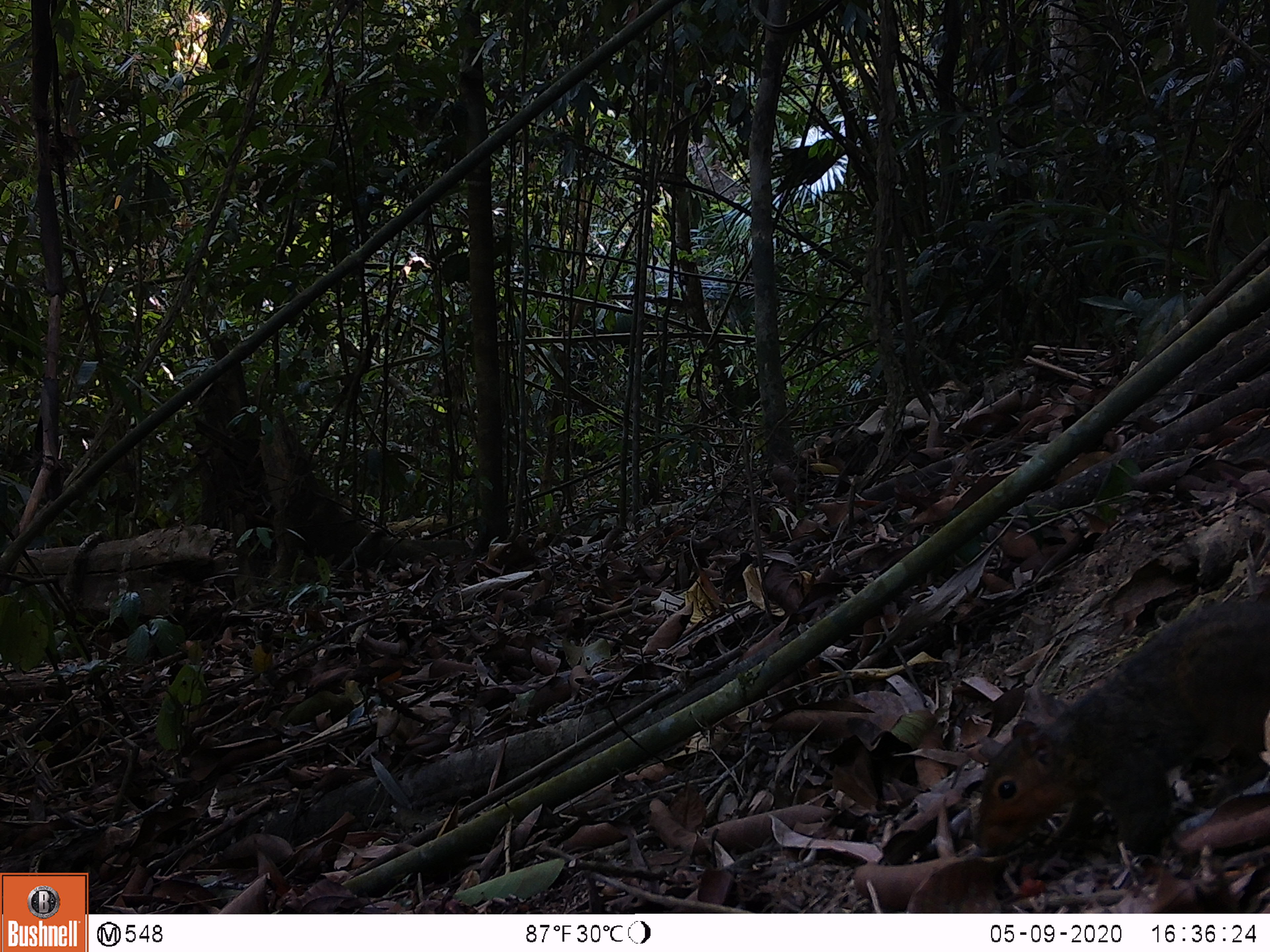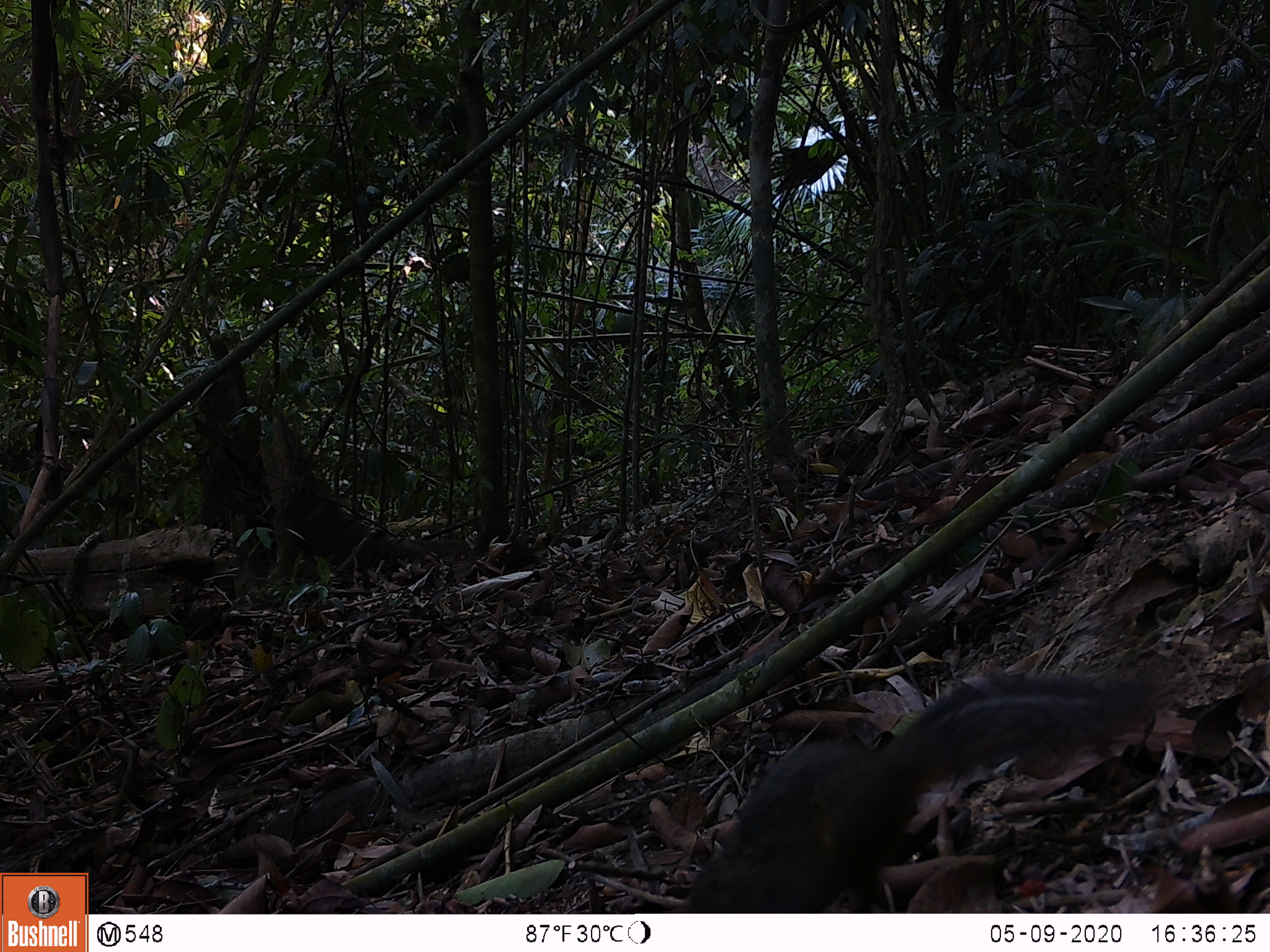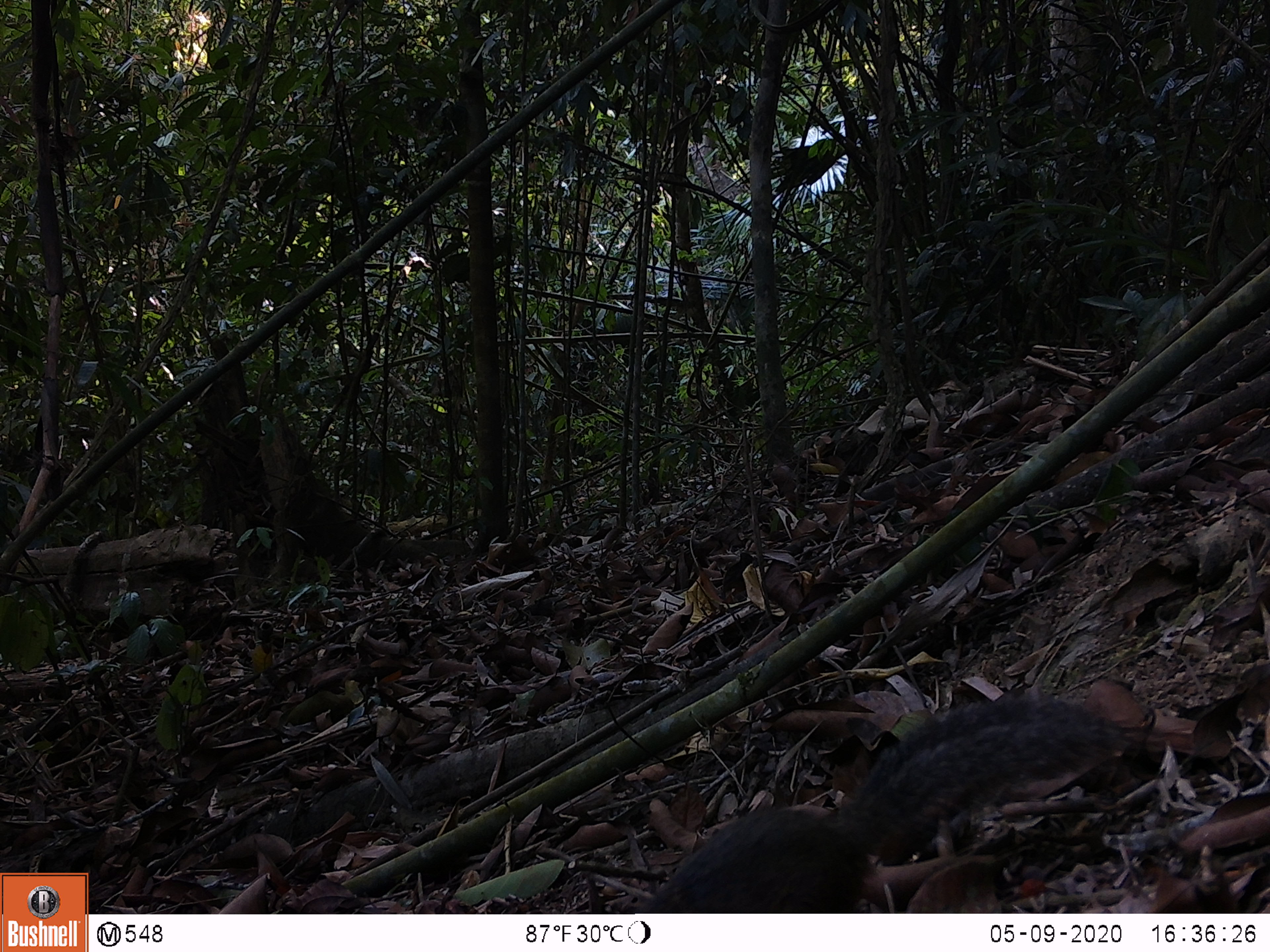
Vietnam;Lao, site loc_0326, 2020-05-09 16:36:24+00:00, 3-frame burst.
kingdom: Animalia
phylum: Chordata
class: Mammalia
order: Rodentia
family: Sciuridae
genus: Dremomys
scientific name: Dremomys rufigenis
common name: red-cheeked squirrel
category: red cheeked squirrel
Red cheeked squirrel (red-cheeked squirrel) (Dremomys rufigenis). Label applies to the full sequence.